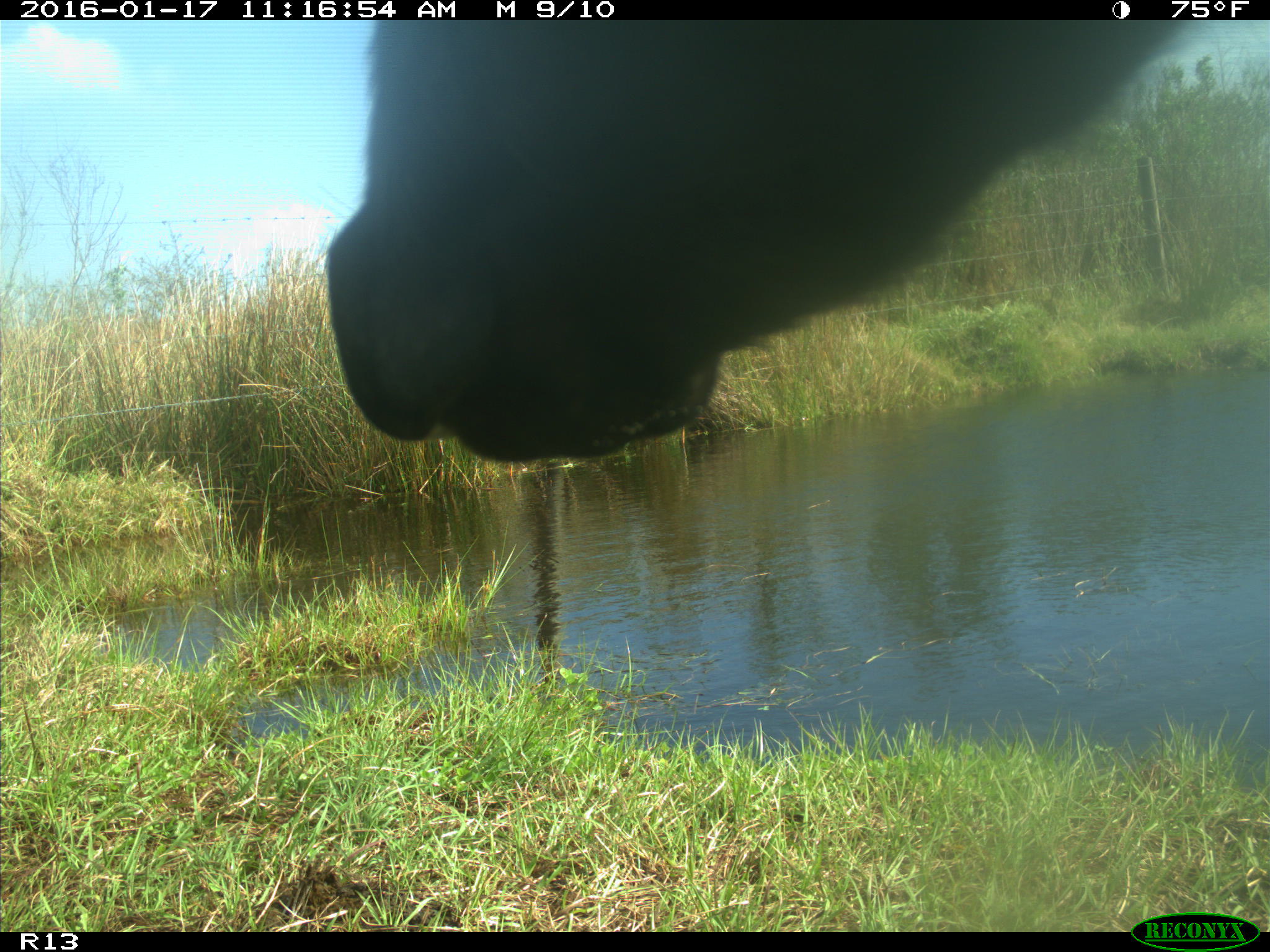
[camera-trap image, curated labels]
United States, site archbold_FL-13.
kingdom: Animalia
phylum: Chordata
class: Mammalia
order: Artiodactyla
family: Bovidae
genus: Bos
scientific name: Bos taurus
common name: domestic cow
Bos taurus (domestic cow).